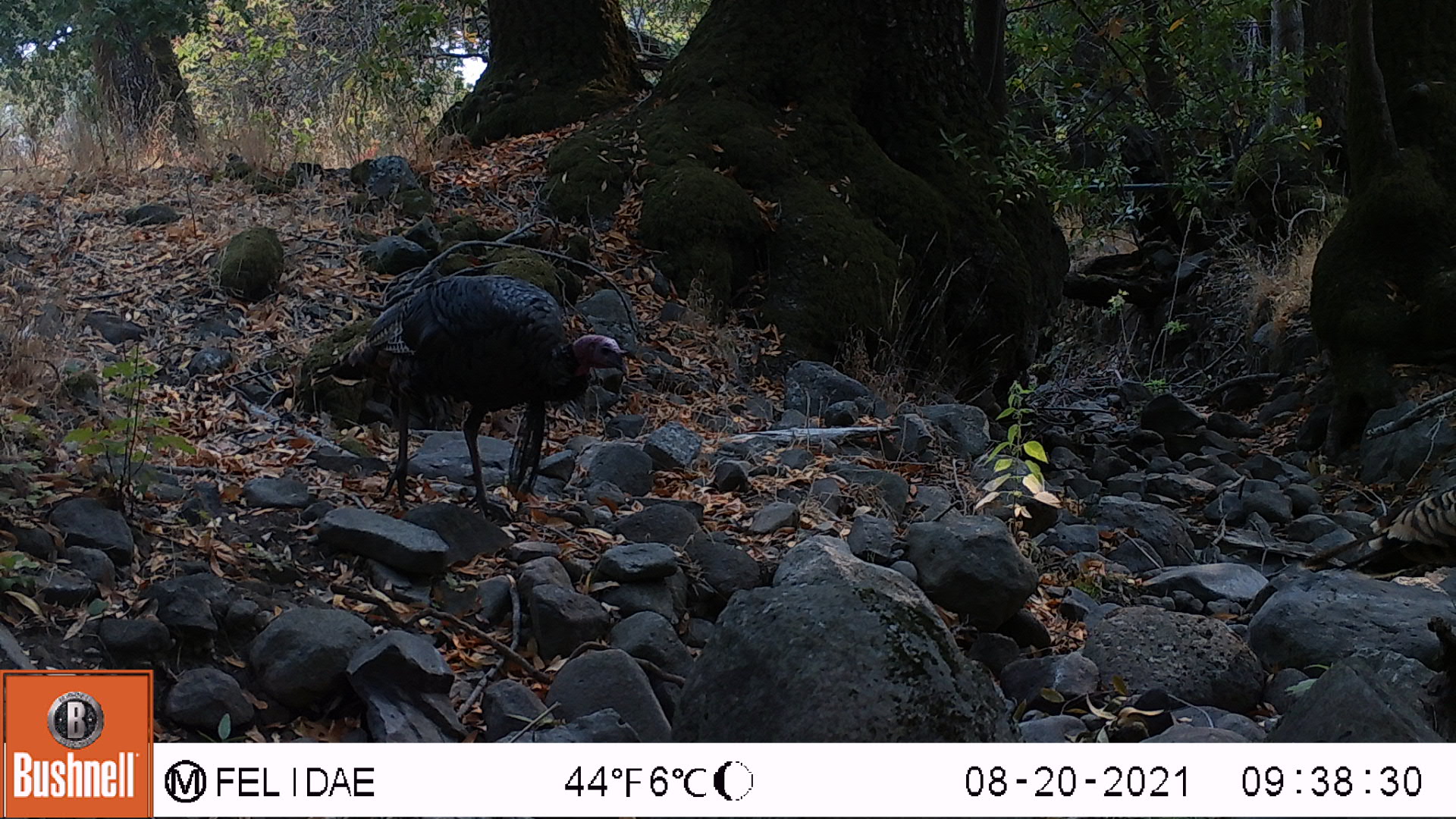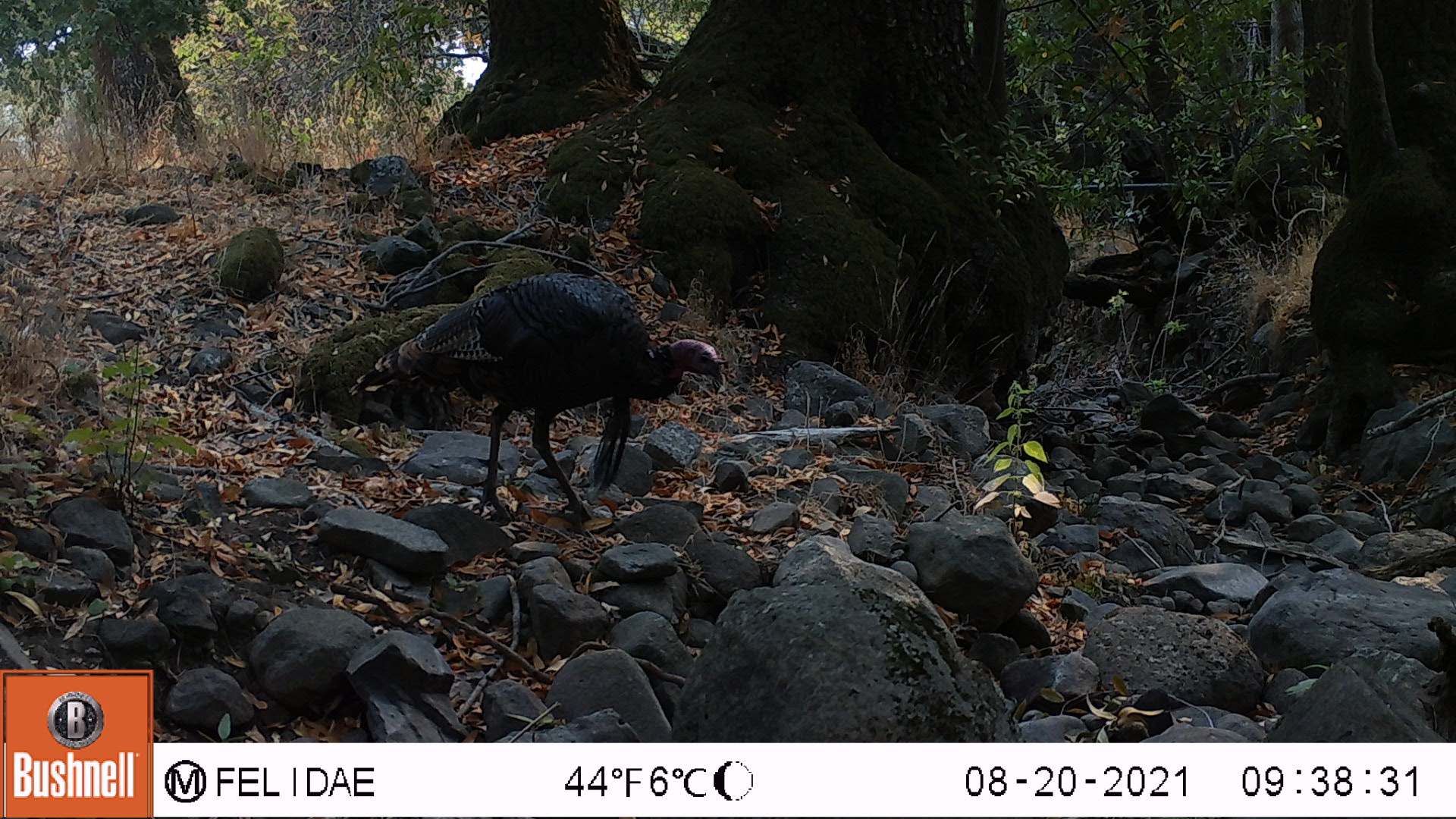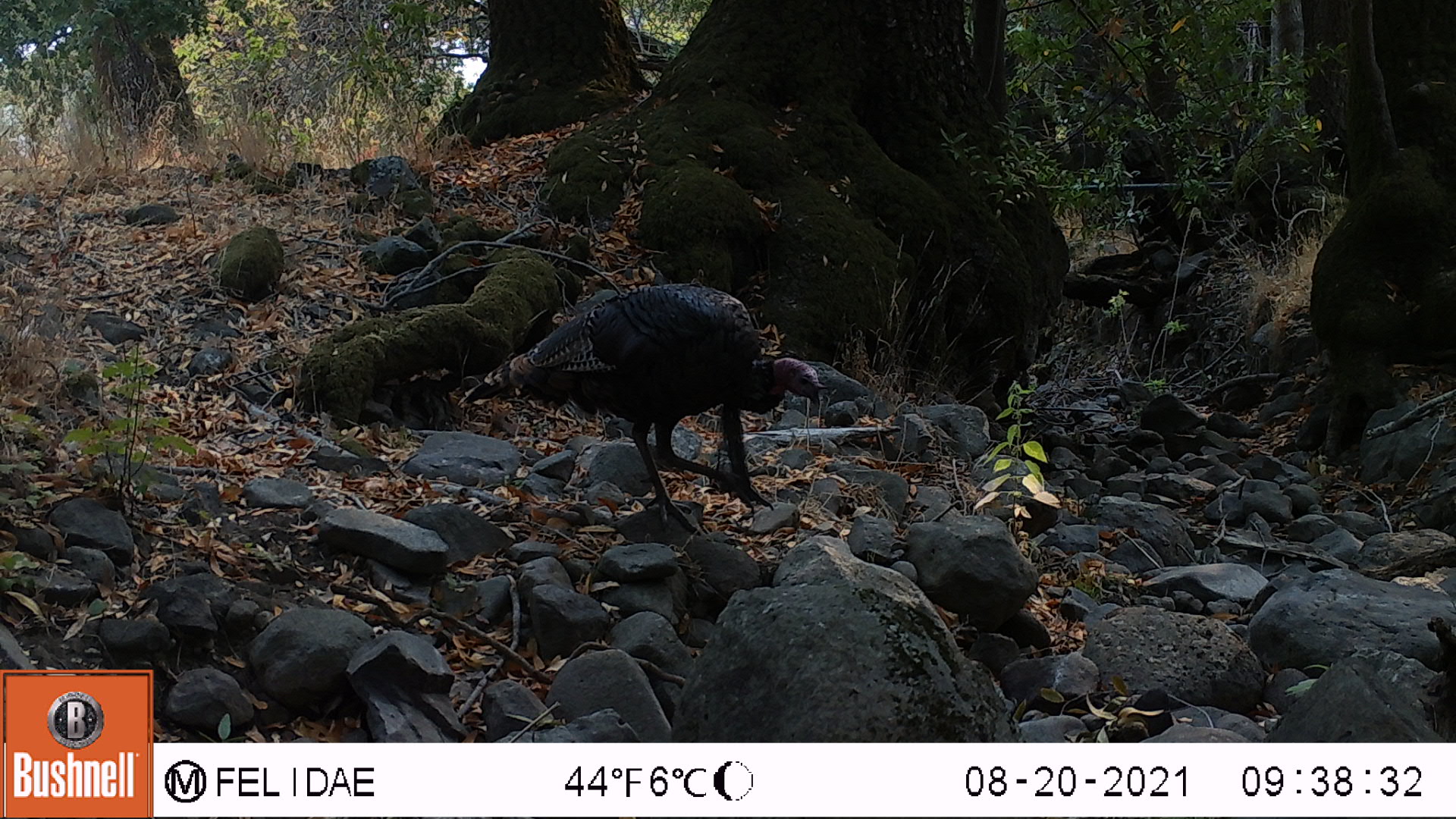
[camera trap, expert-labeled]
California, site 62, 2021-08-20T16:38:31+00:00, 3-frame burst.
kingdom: Animalia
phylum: Chordata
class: Aves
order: Galliformes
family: Phasianidae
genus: Meleagris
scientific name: Meleagris gallopavo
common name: turkey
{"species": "turkey (Meleagris gallopavo)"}